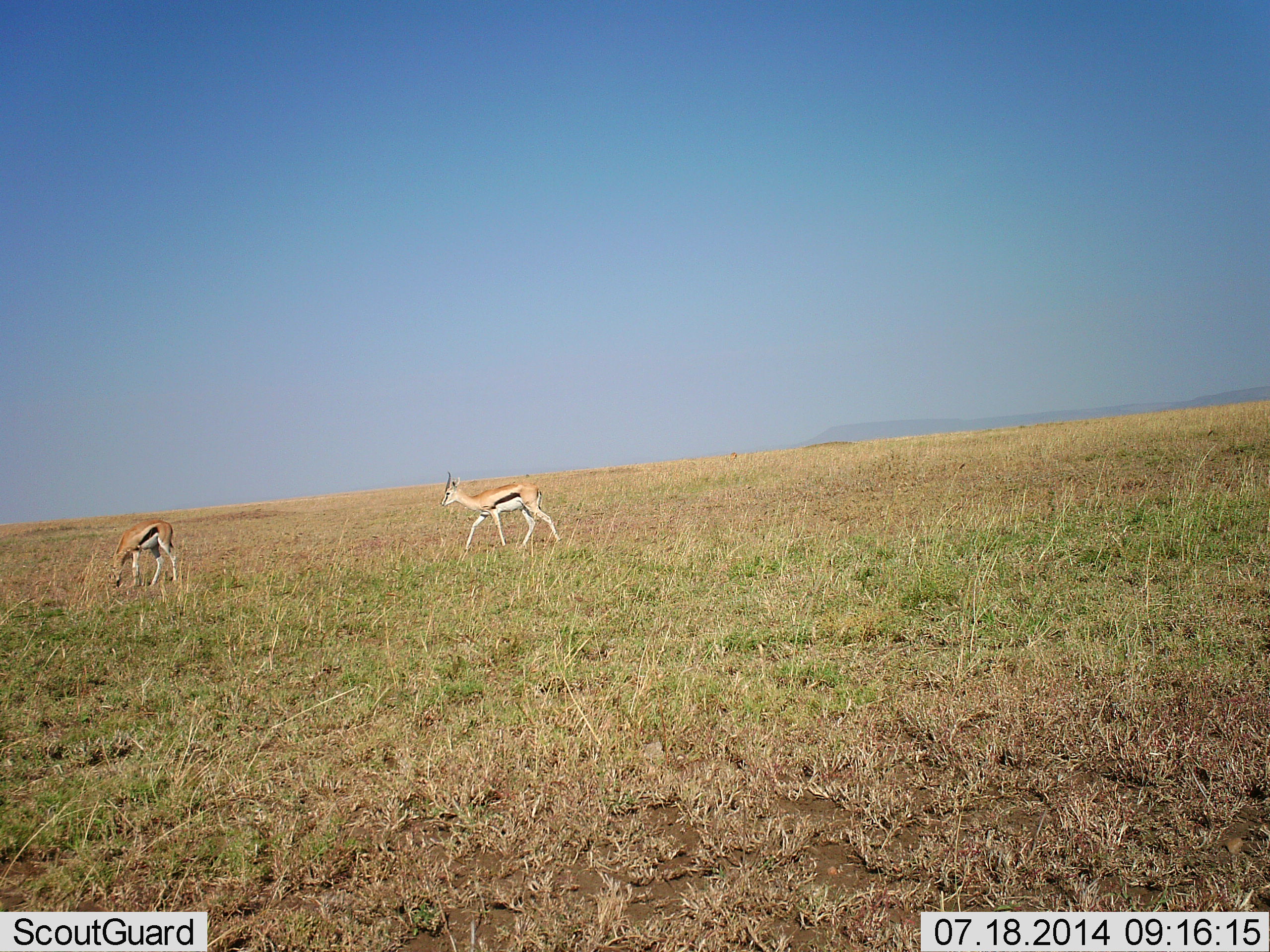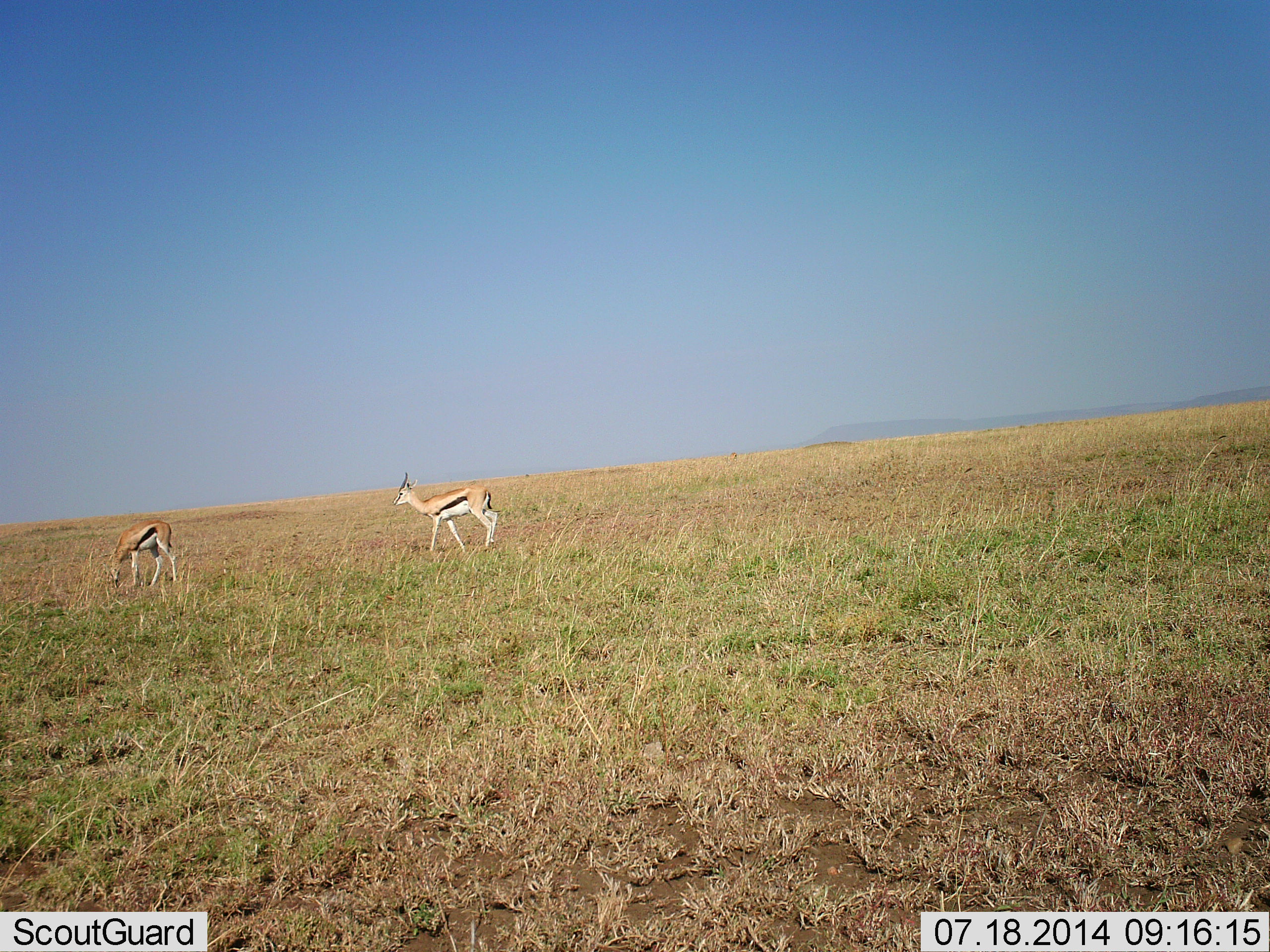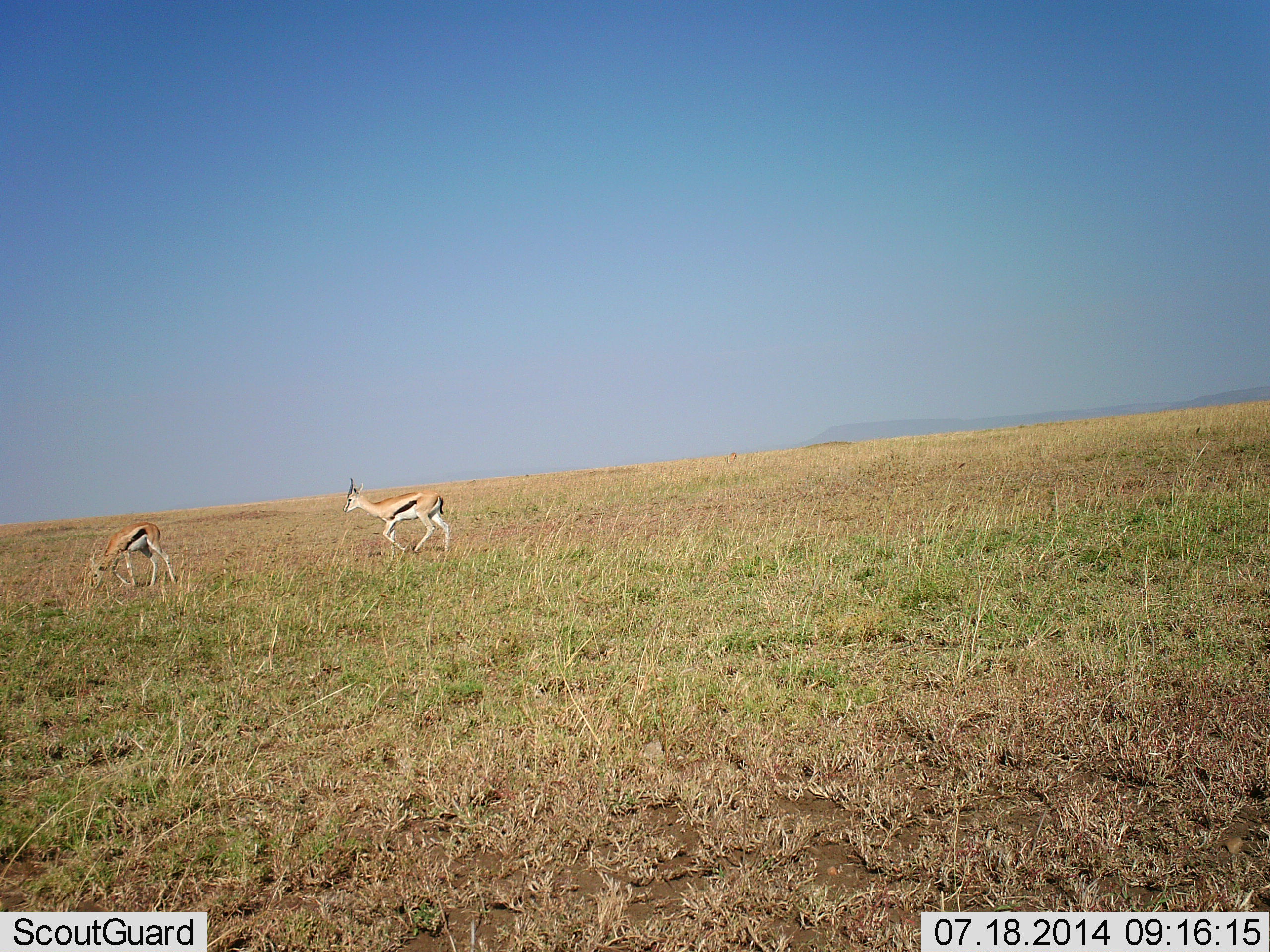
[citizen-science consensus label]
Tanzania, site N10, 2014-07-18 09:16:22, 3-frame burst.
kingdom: Animalia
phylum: Chordata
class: Mammalia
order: Artiodactyla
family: Bovidae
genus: Eudorcas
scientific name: Eudorcas thomsonii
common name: thomson's gazelle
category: gazellethomsons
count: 2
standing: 0%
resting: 0%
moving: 100%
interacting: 0%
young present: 0%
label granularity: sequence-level